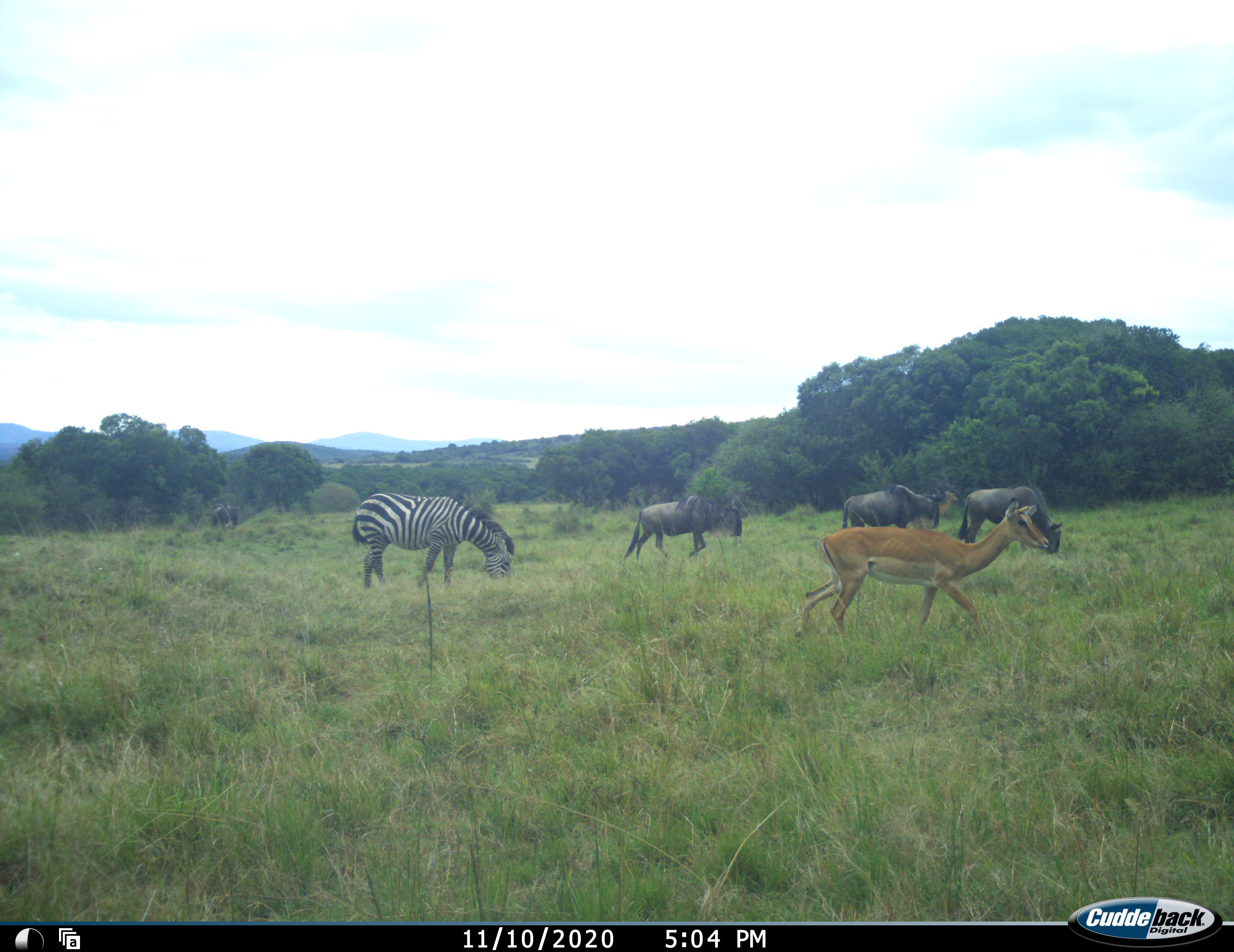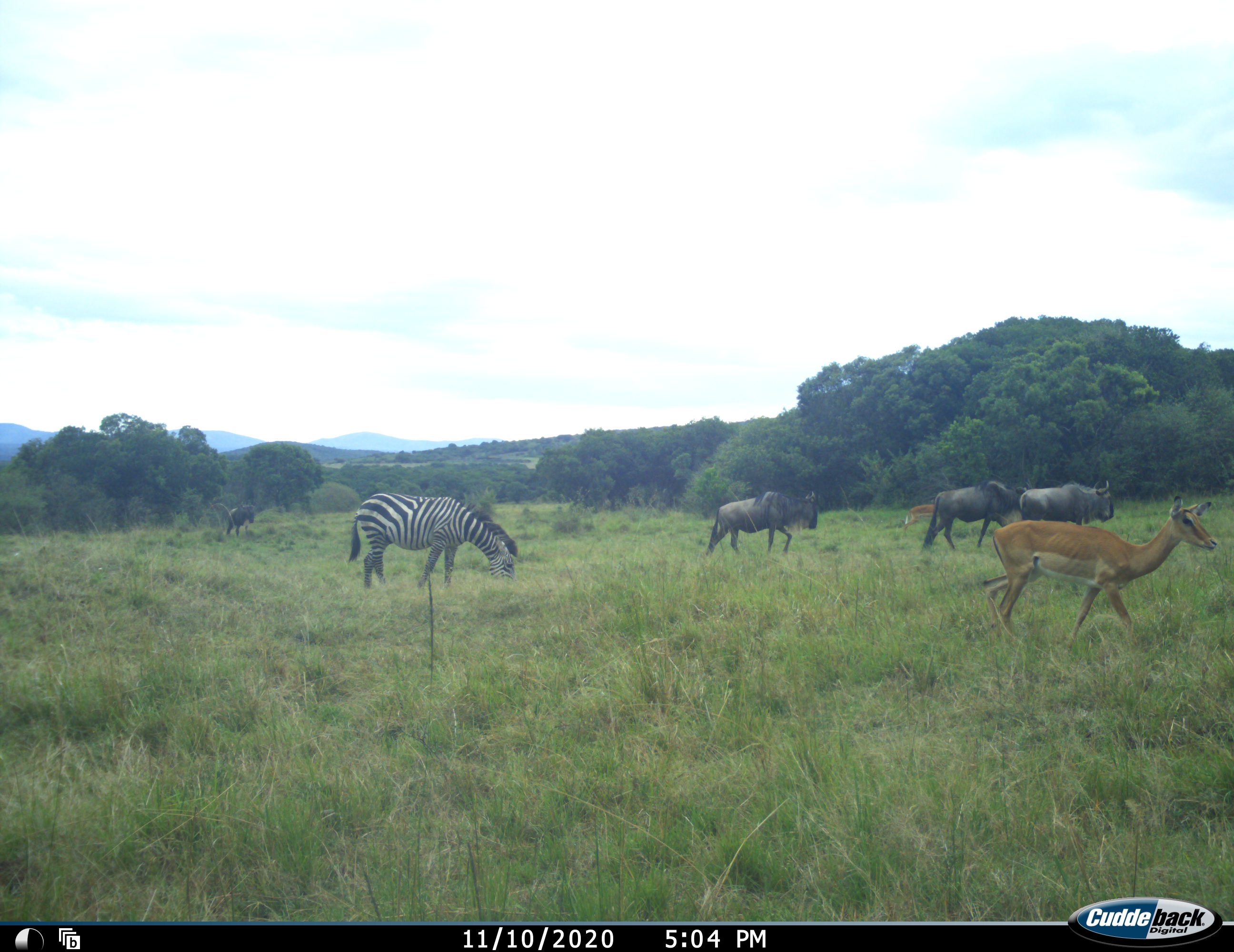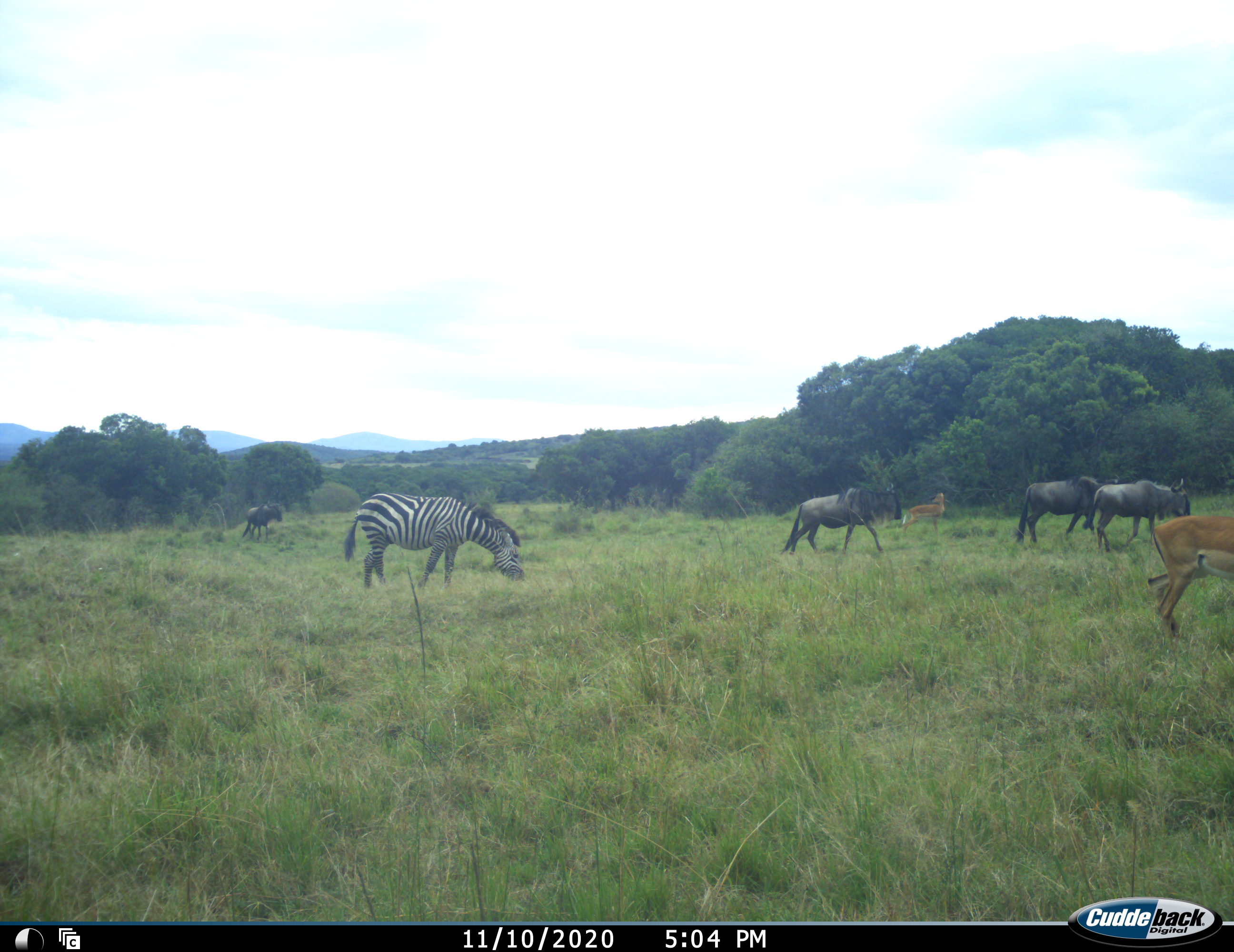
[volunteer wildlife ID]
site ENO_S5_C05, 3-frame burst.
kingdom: Animalia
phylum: Chordata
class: Mammalia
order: Artiodactyla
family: Bovidae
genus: Aepyceros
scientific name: Aepyceros melampus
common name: impala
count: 2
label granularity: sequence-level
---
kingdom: Animalia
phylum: Chordata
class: Mammalia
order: Artiodactyla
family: Bovidae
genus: Connochaetes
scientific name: Connochaetes taurinus taurinus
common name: blue wildebeest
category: wildebeestblue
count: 4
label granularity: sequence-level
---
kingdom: Animalia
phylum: Chordata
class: Mammalia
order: Perissodactyla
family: Equidae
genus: Equus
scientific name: Equus quagga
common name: plains zebra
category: zebraplains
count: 1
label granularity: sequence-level